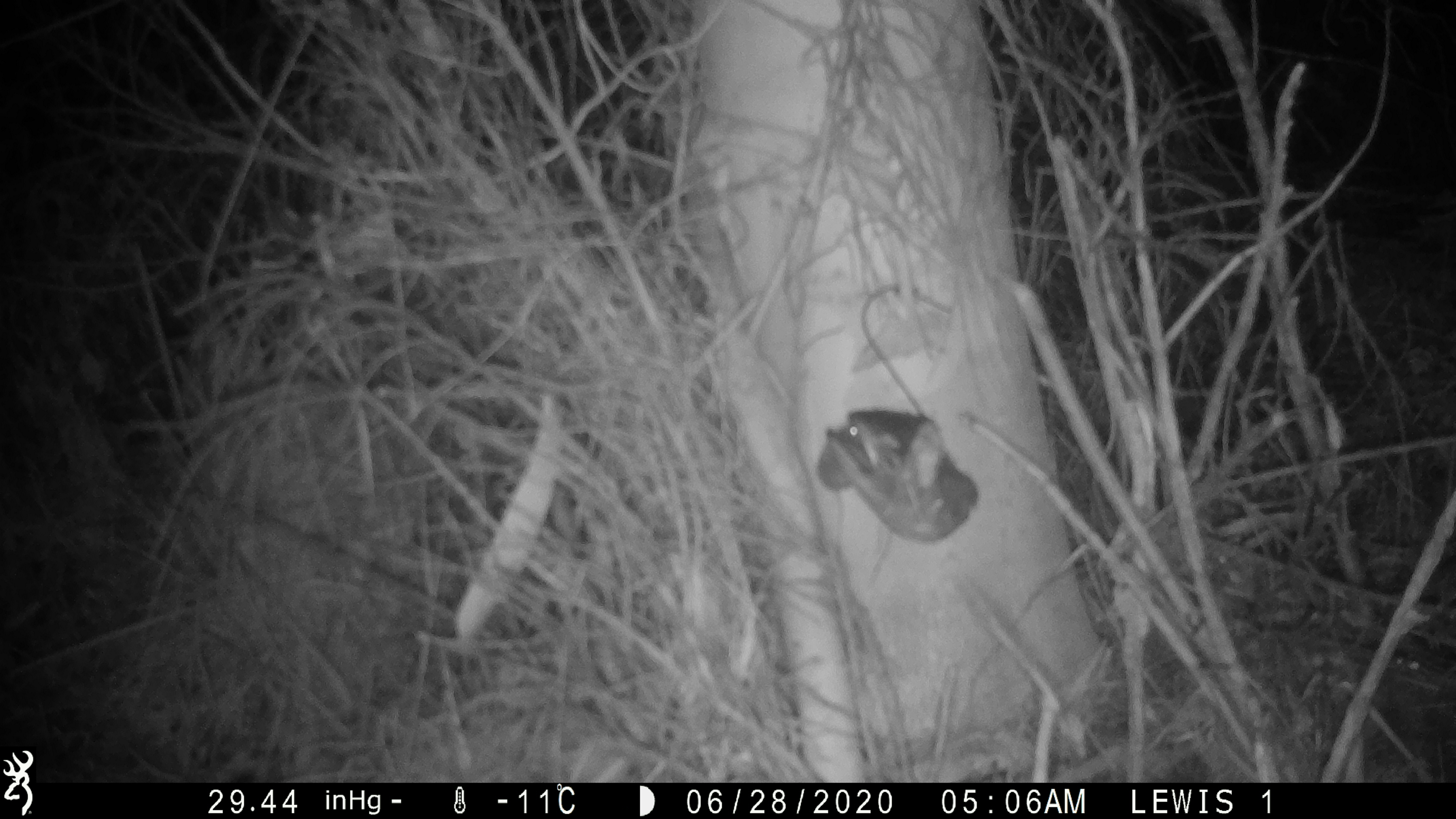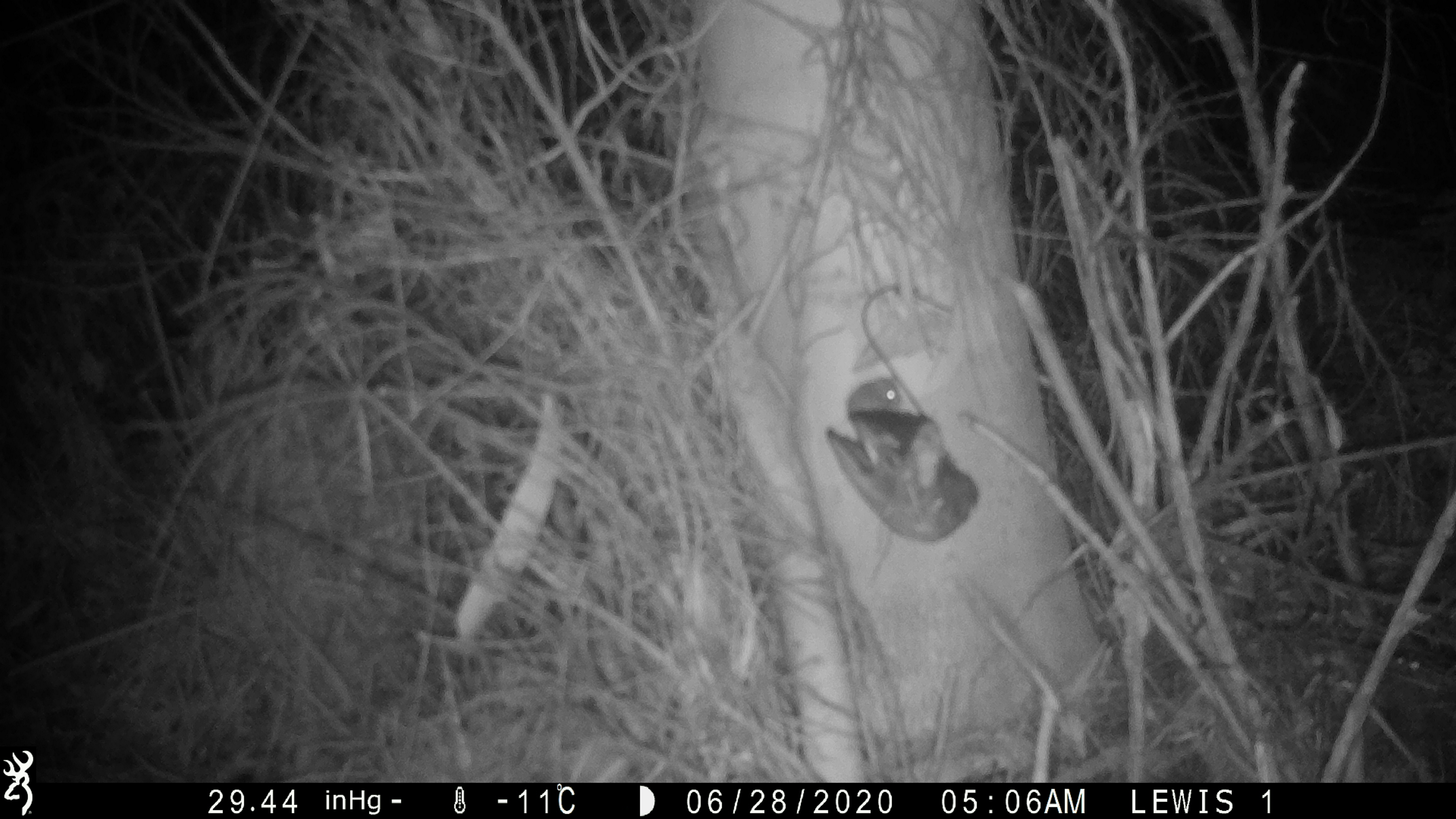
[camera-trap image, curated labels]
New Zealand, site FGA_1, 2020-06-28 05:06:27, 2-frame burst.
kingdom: Animalia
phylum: Chordata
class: Mammalia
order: Rodentia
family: Muridae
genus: Mus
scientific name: Mus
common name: mouse